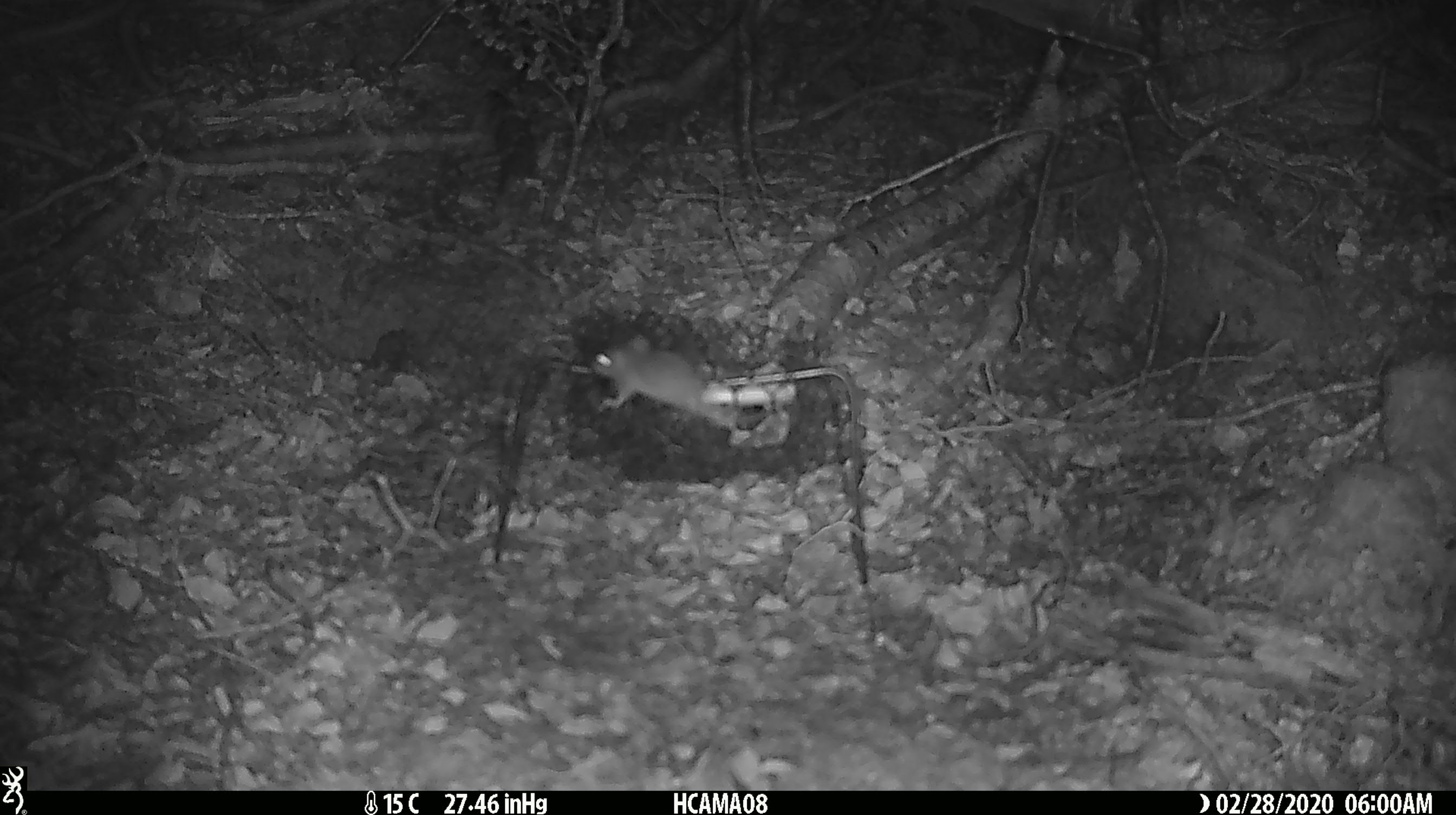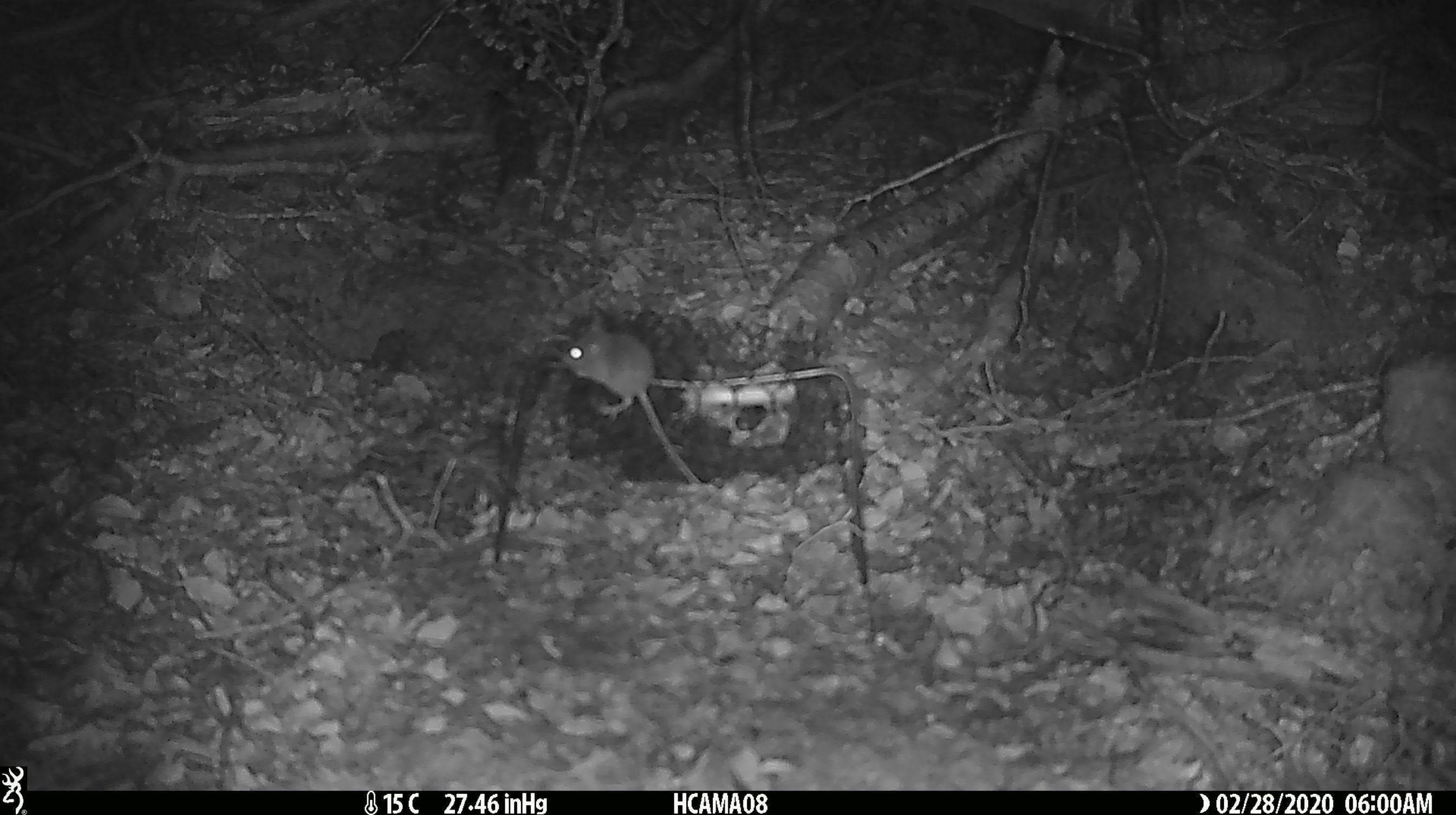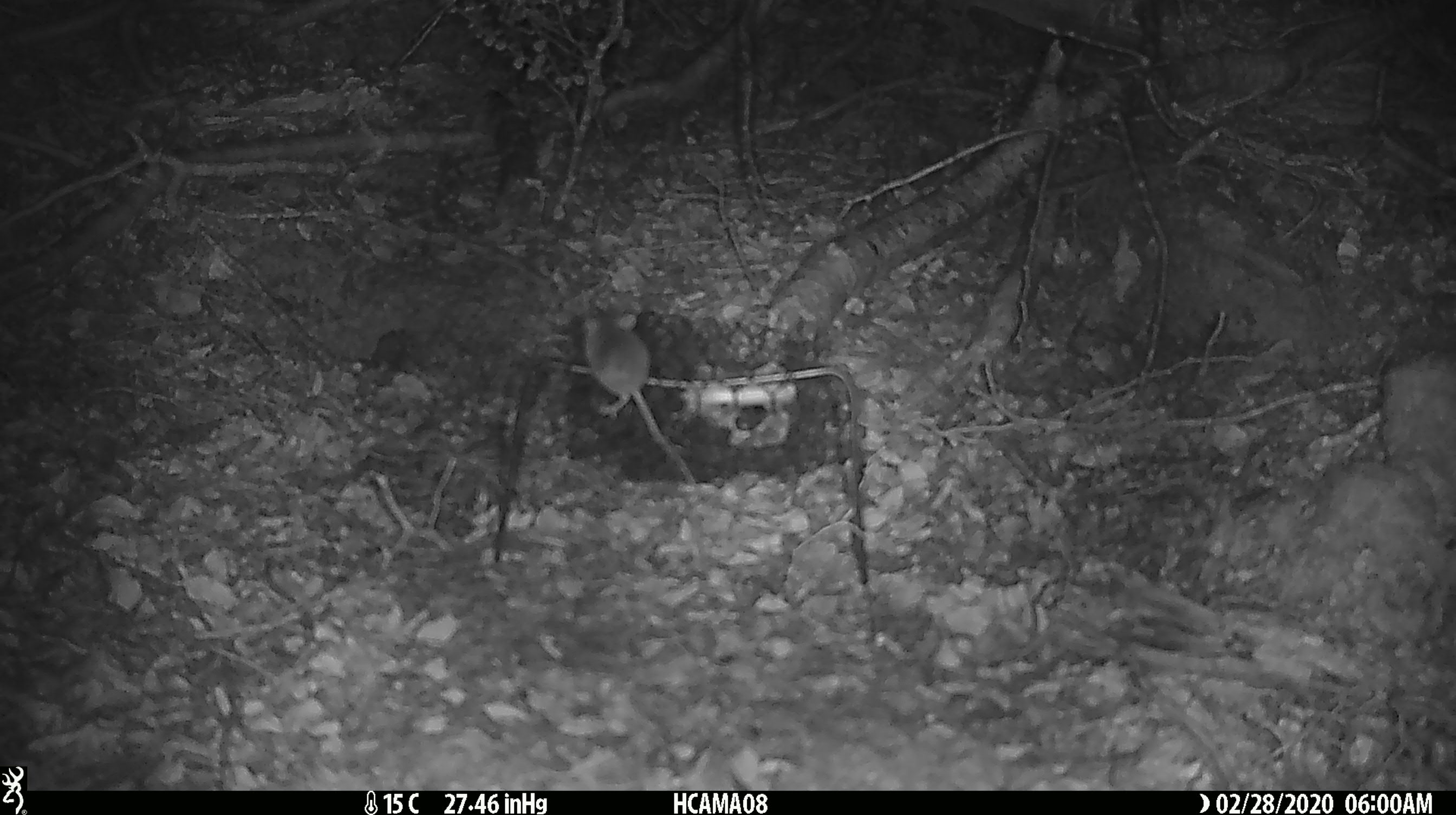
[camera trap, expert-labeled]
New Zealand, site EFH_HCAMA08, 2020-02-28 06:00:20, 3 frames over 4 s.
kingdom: Animalia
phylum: Chordata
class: Mammalia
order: Rodentia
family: Muridae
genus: Mus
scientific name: Mus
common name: mouse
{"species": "mouse (Mus)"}